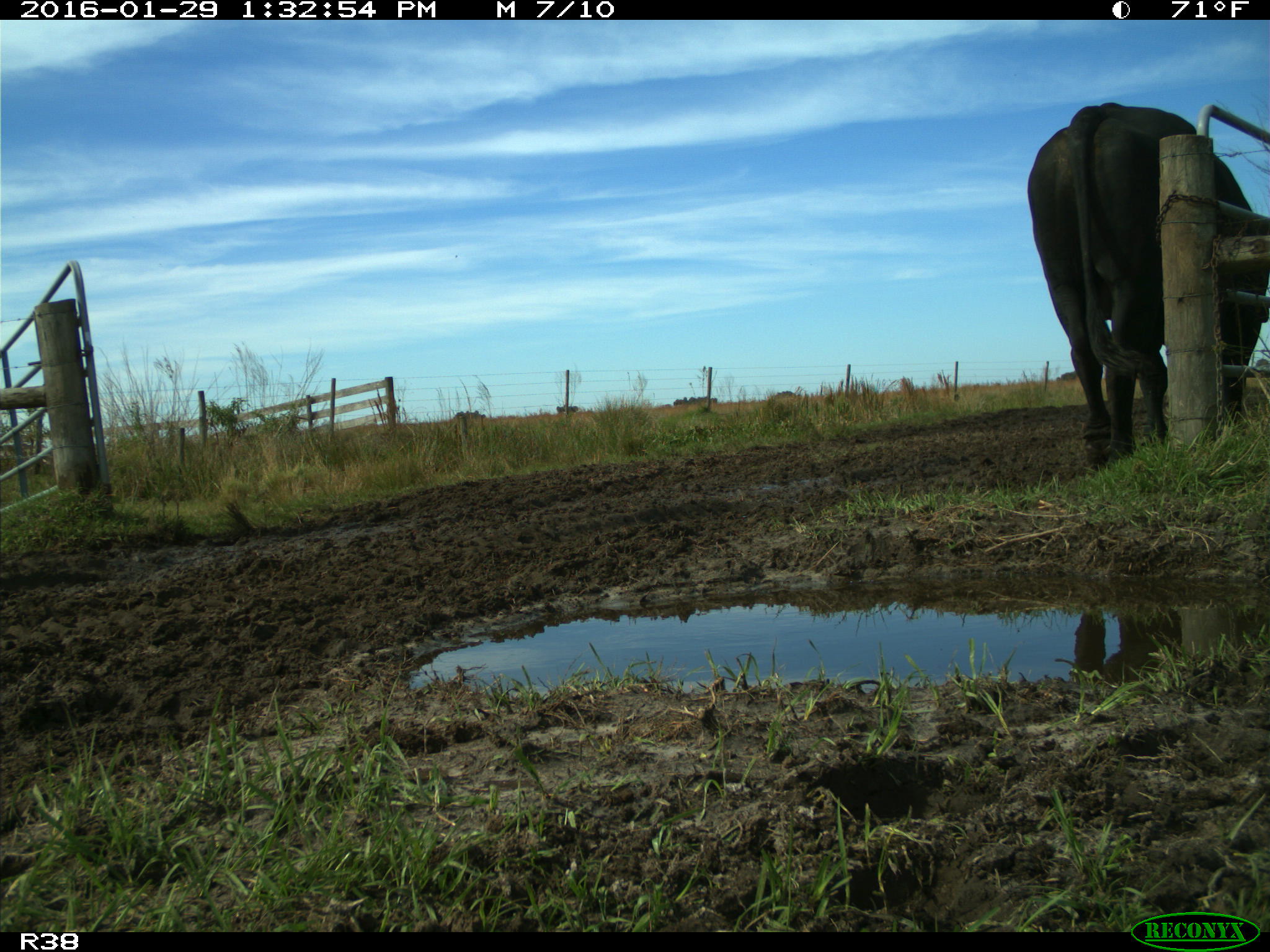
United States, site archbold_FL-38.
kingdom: Animalia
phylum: Chordata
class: Mammalia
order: Artiodactyla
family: Bovidae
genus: Bos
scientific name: Bos taurus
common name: domestic cow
Bos taurus (domestic cow).